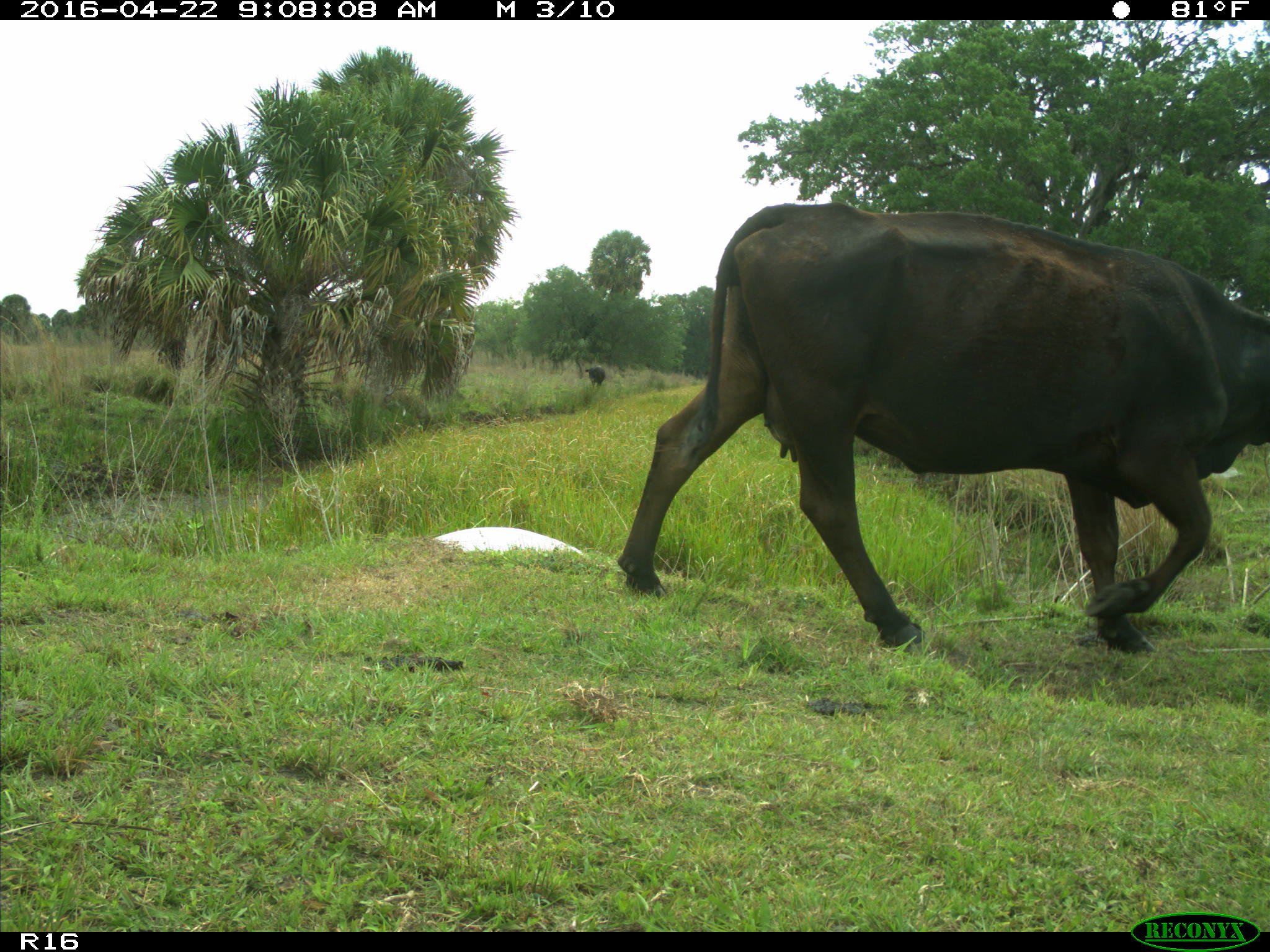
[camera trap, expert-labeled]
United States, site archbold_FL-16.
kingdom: Animalia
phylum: Chordata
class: Mammalia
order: Artiodactyla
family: Bovidae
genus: Bos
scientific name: Bos taurus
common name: domestic cow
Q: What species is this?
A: Bos taurus (domestic cow).